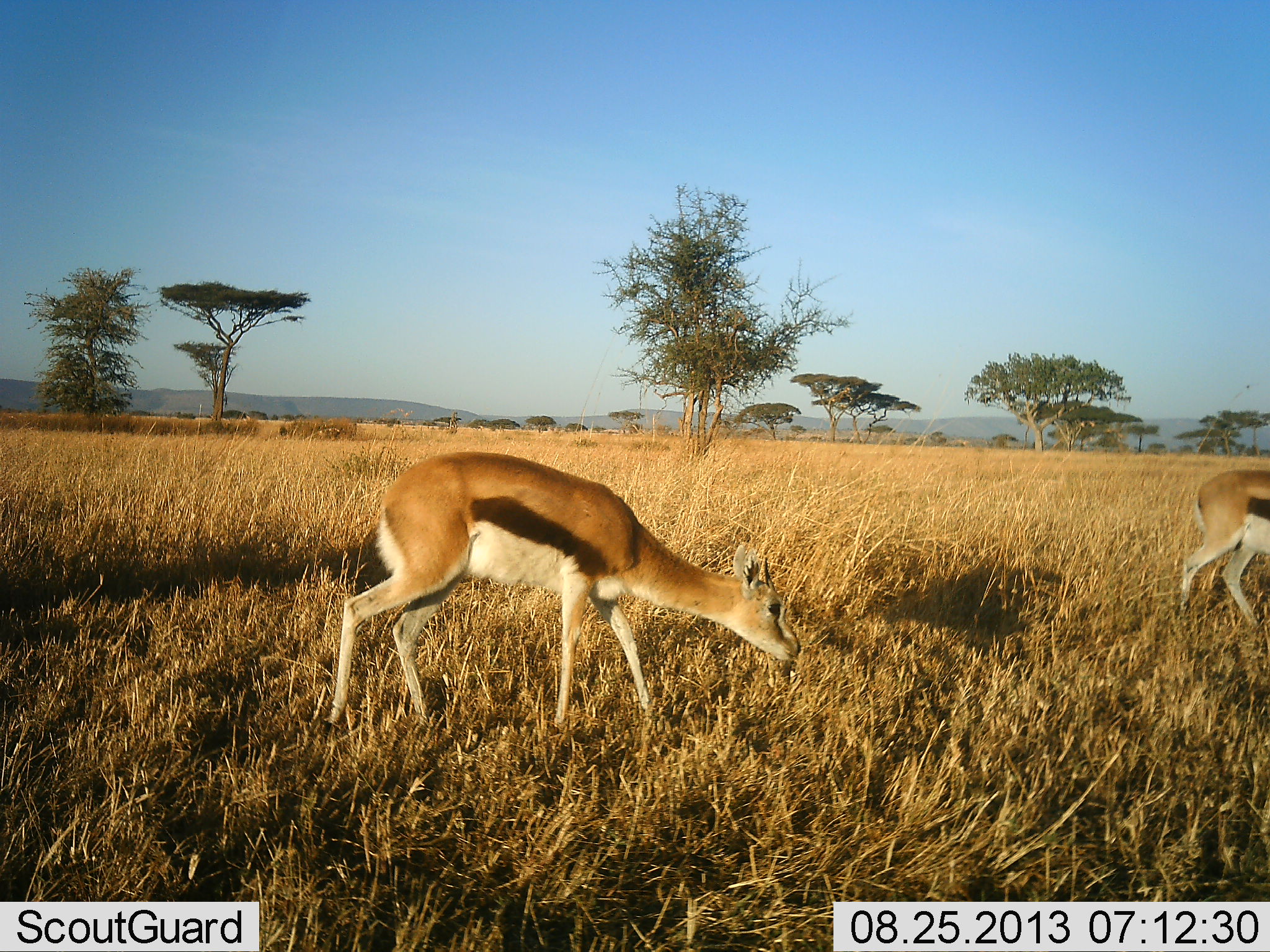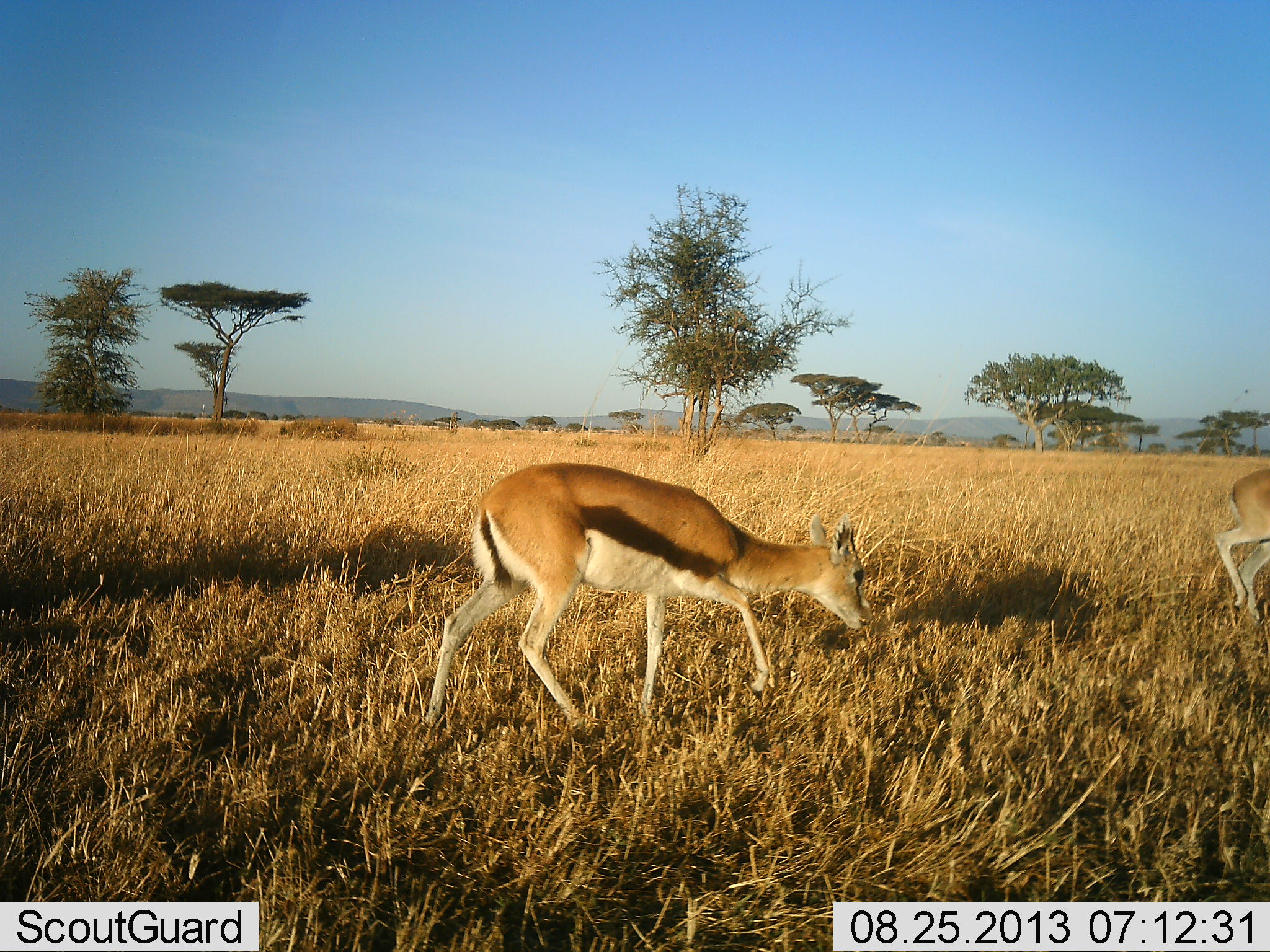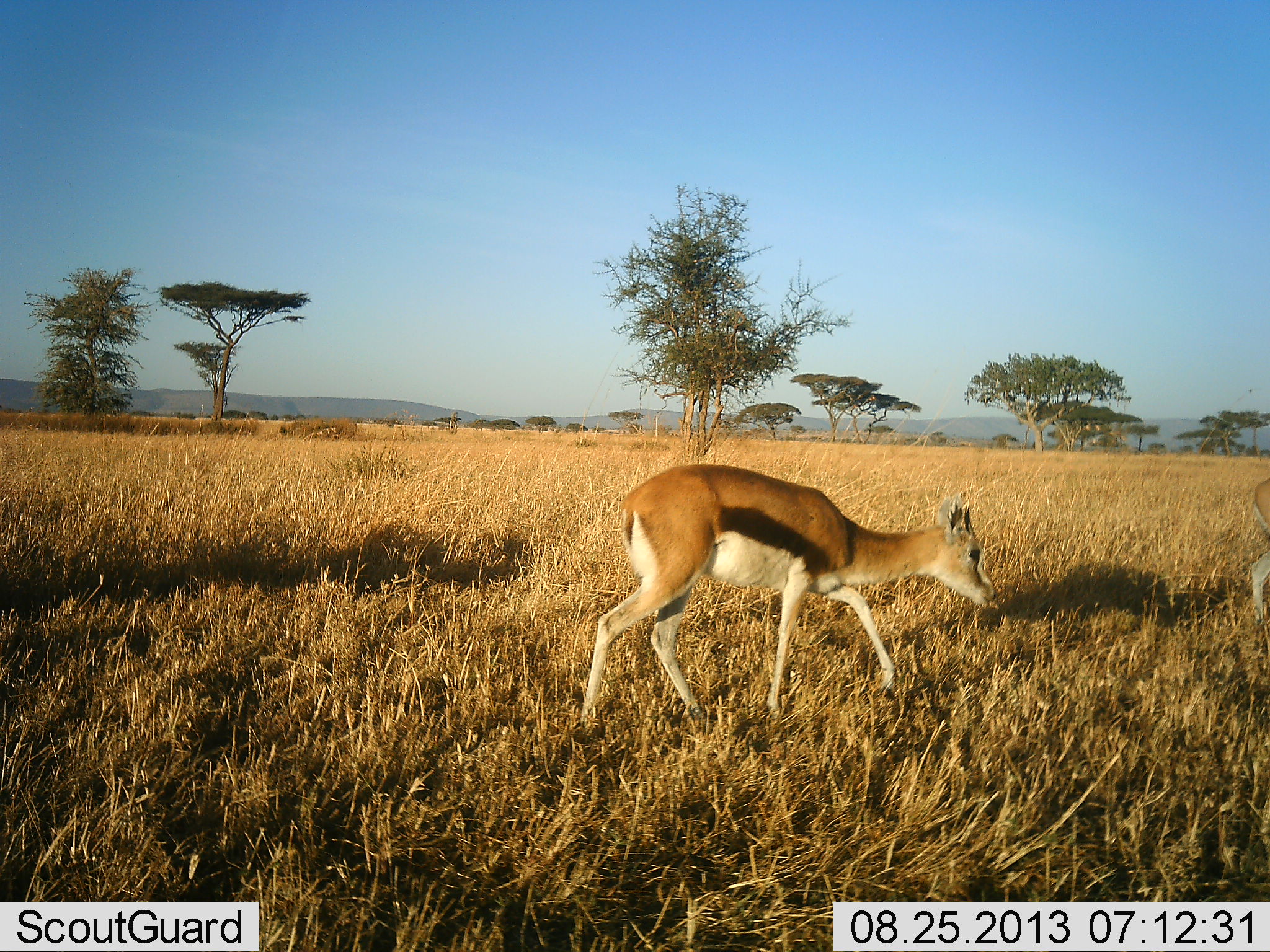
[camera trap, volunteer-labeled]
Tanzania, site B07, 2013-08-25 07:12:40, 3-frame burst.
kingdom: Animalia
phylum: Chordata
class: Mammalia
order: Artiodactyla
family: Bovidae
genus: Eudorcas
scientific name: Eudorcas thomsonii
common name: thomson's gazelle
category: gazellethomsons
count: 2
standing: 5%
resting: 0%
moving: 91%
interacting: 0%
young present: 5%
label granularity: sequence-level